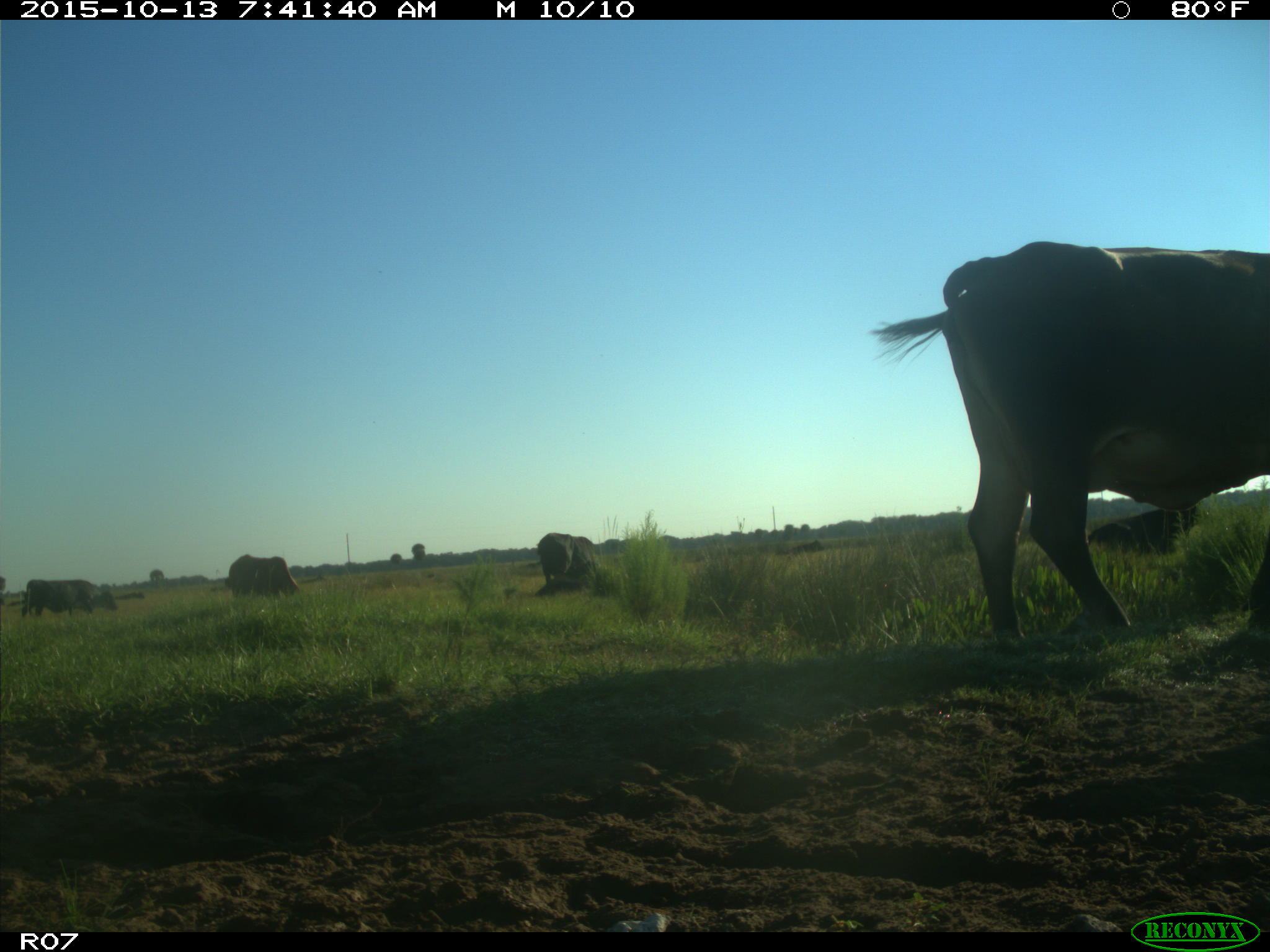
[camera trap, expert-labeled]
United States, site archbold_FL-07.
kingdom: Animalia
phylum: Chordata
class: Mammalia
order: Artiodactyla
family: Bovidae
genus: Bos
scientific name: Bos taurus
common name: domestic cow